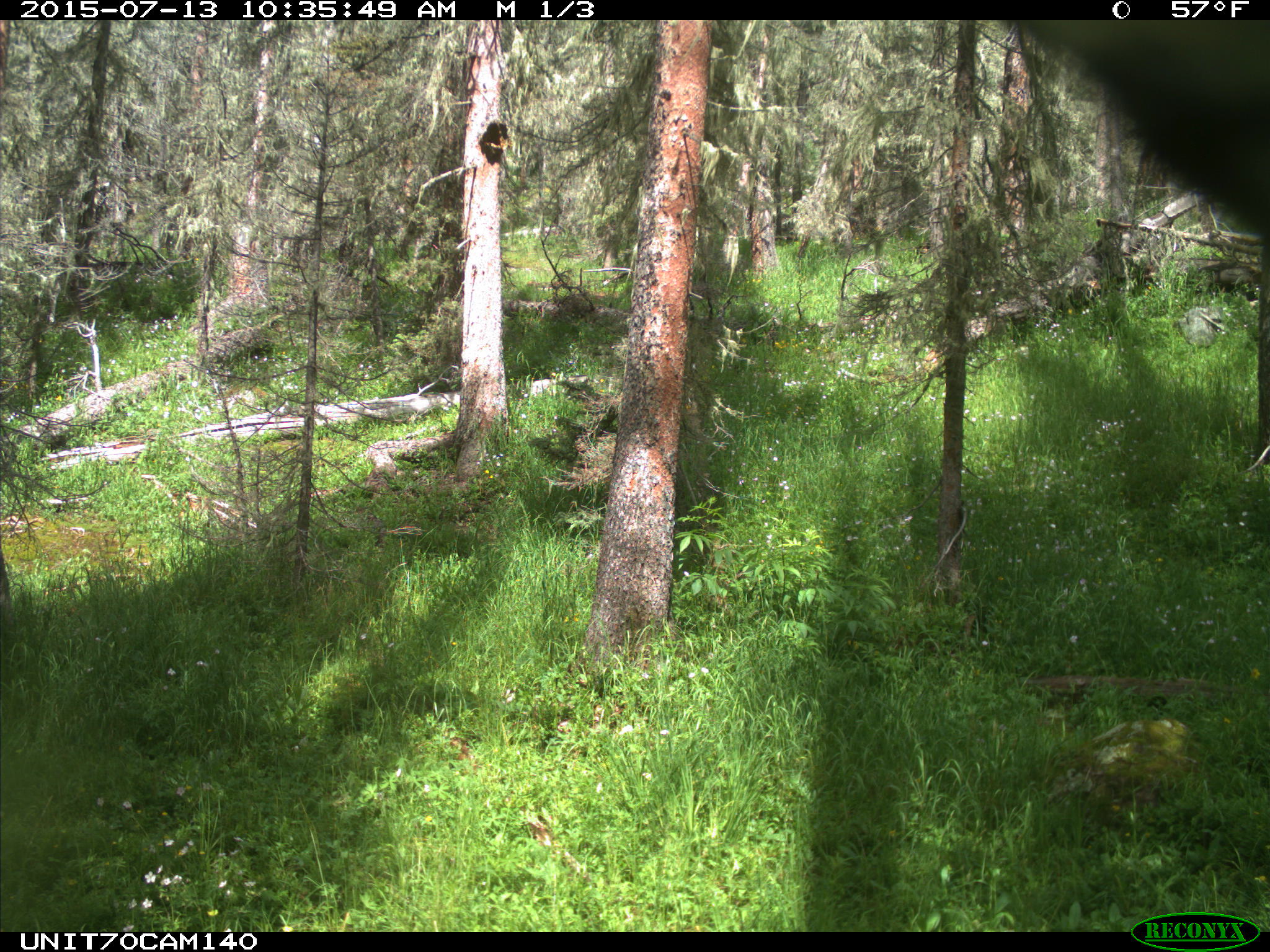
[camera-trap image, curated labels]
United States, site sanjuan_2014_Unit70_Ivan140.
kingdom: Animalia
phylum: Chordata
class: Aves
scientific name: Aves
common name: birds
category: unidentified bird